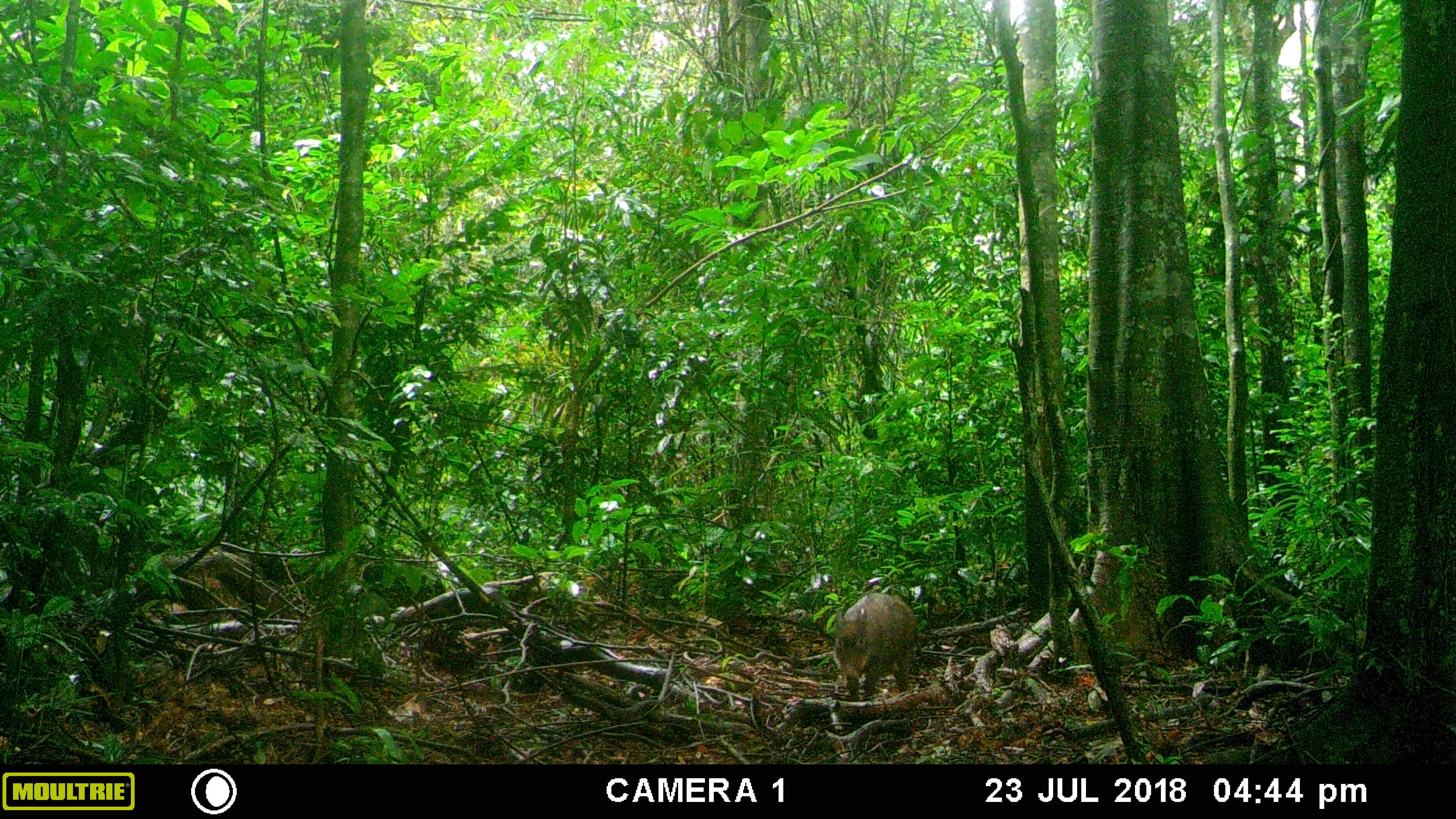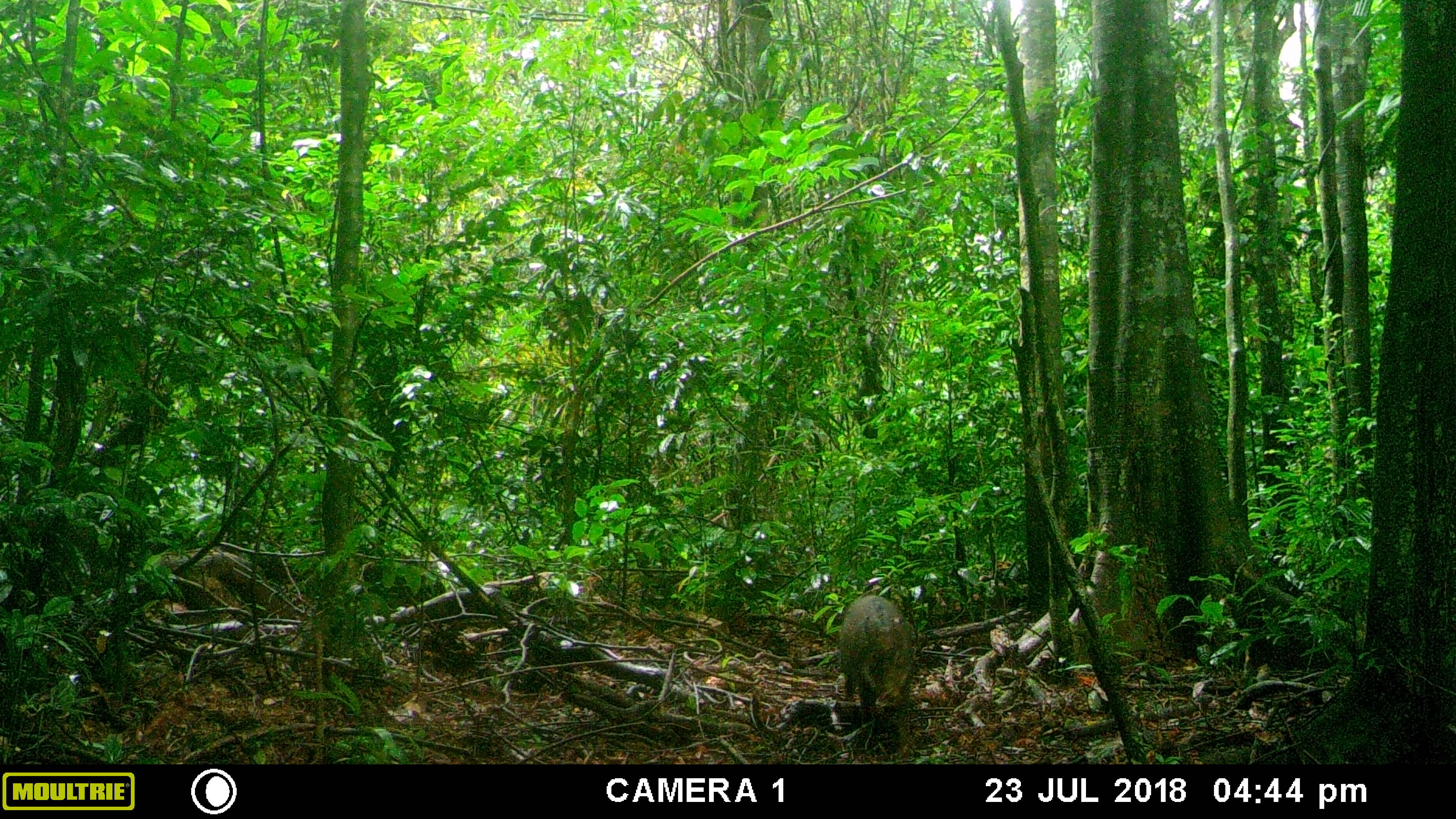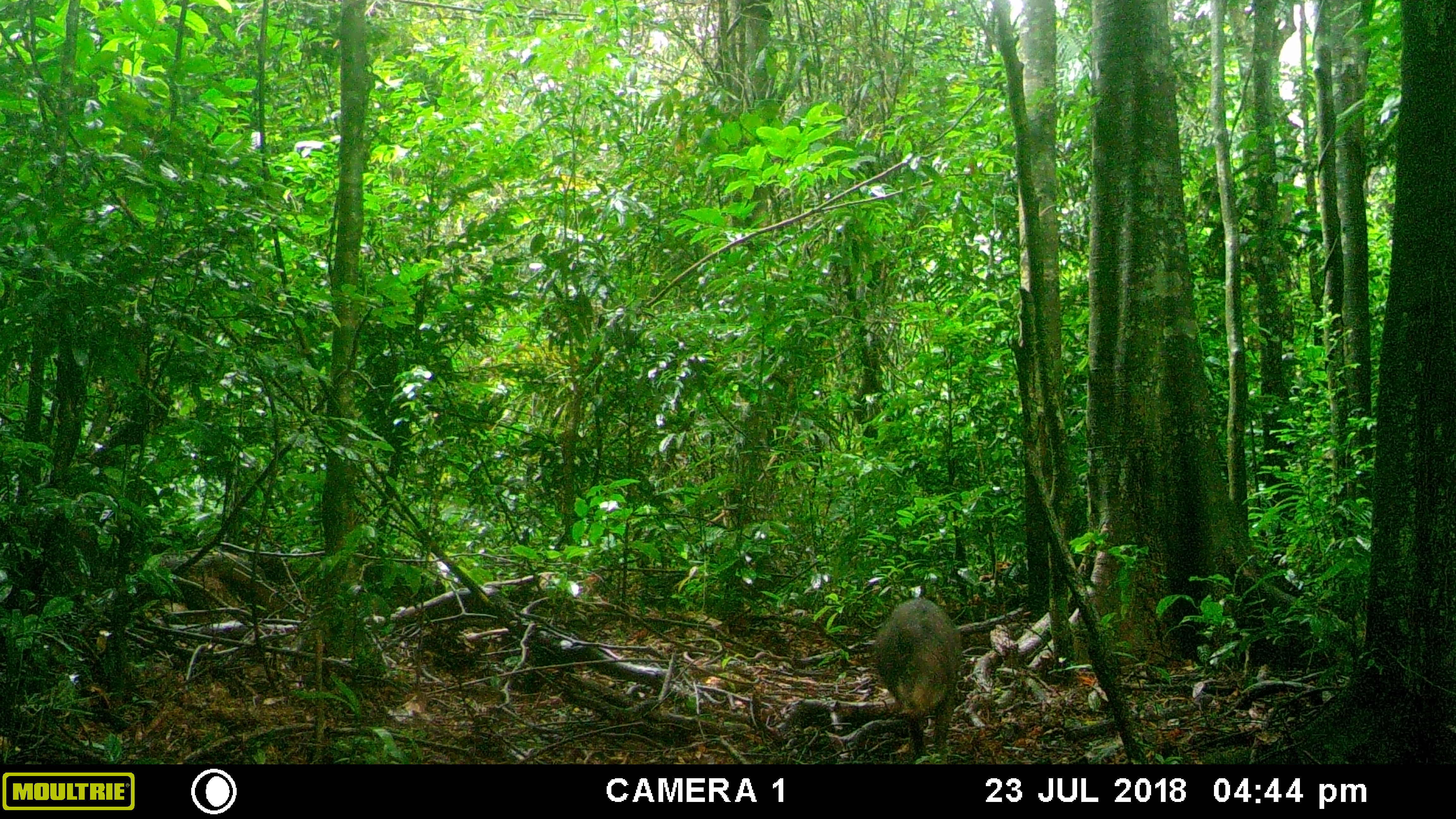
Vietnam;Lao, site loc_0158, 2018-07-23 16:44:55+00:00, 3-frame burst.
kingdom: Animalia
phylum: Chordata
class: Mammalia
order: Artiodactyla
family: Suidae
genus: Sus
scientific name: Sus scrofa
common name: eurasian wild pig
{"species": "eurasian wild pig (Sus scrofa)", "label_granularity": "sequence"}